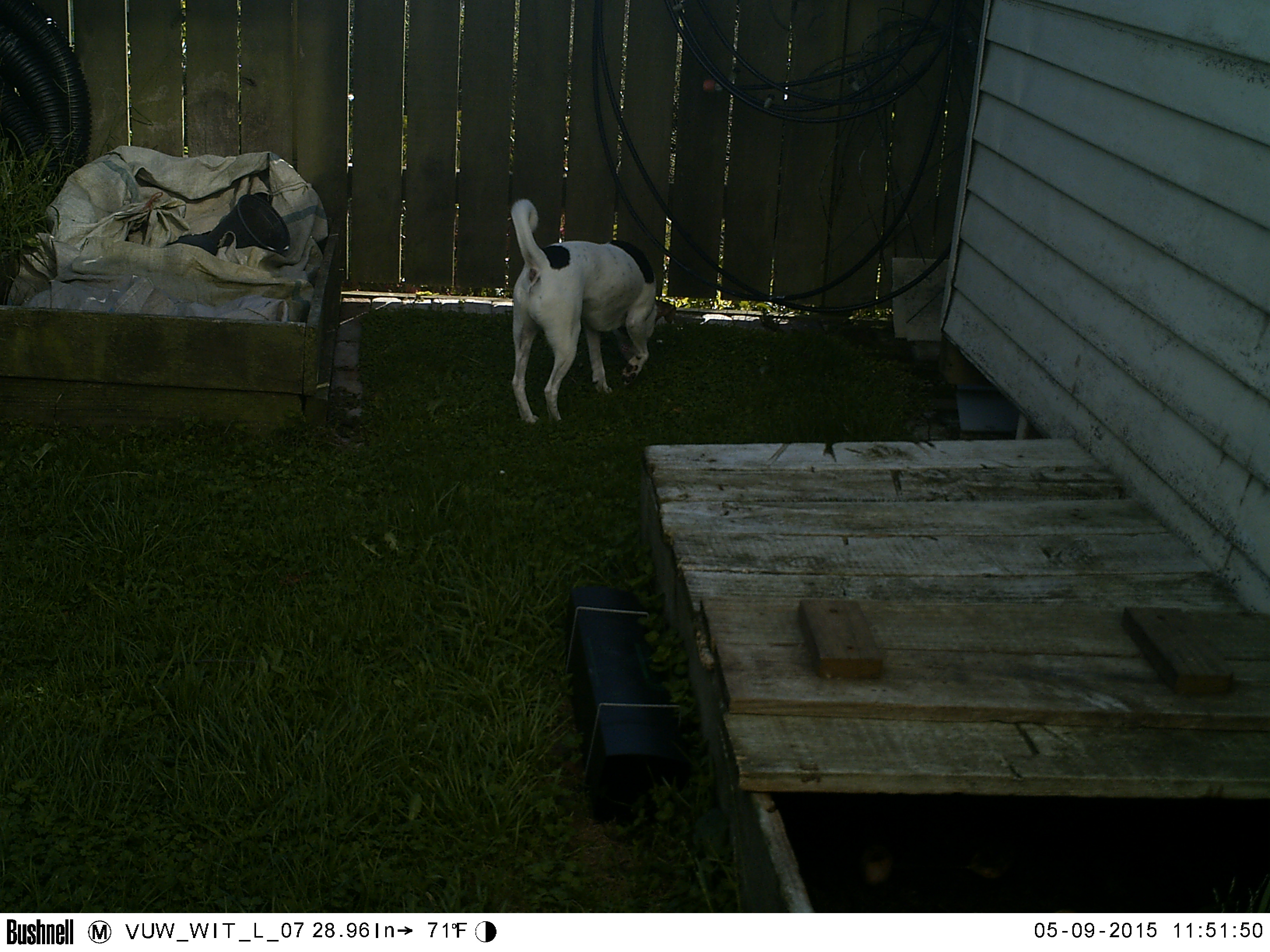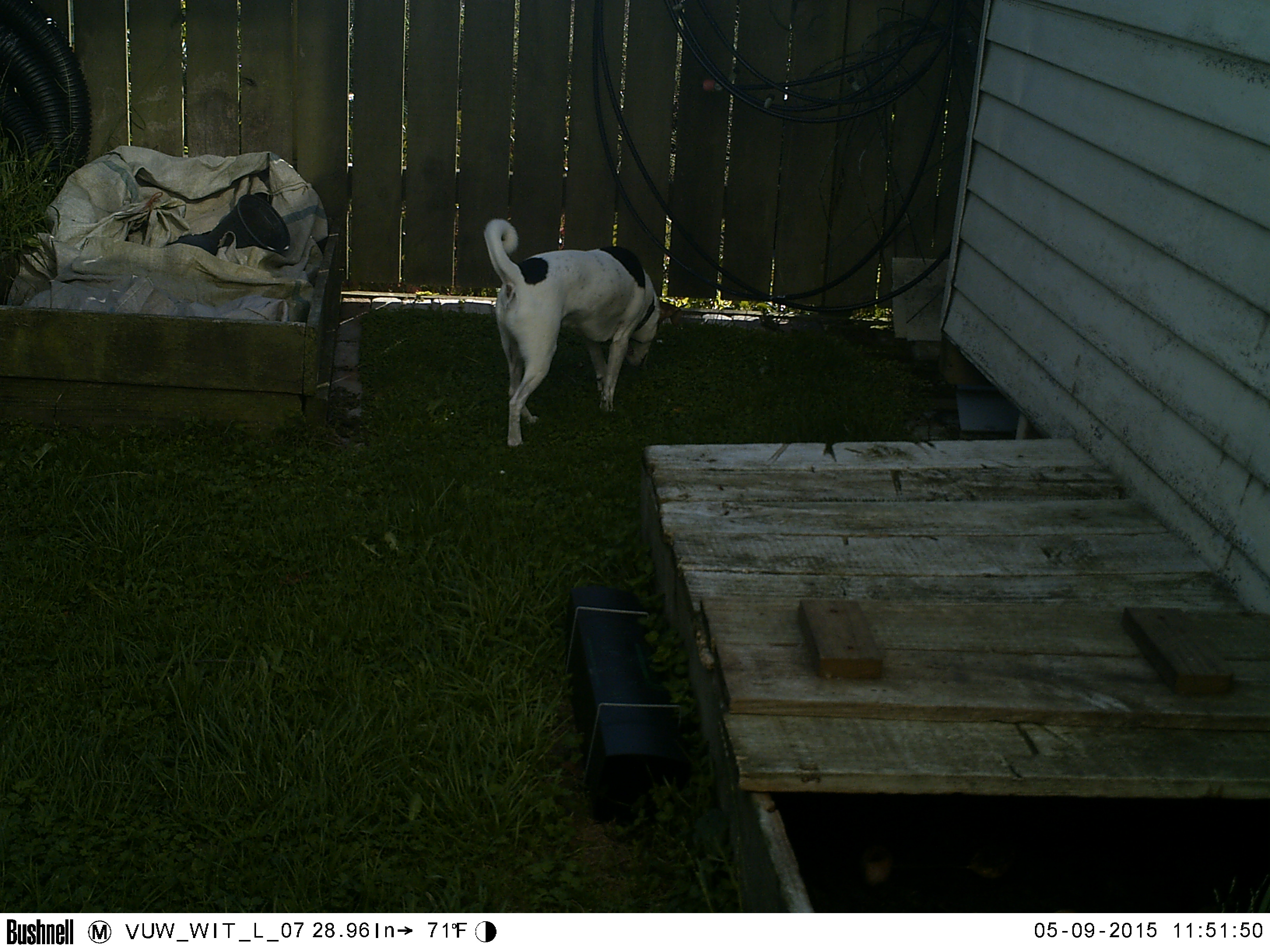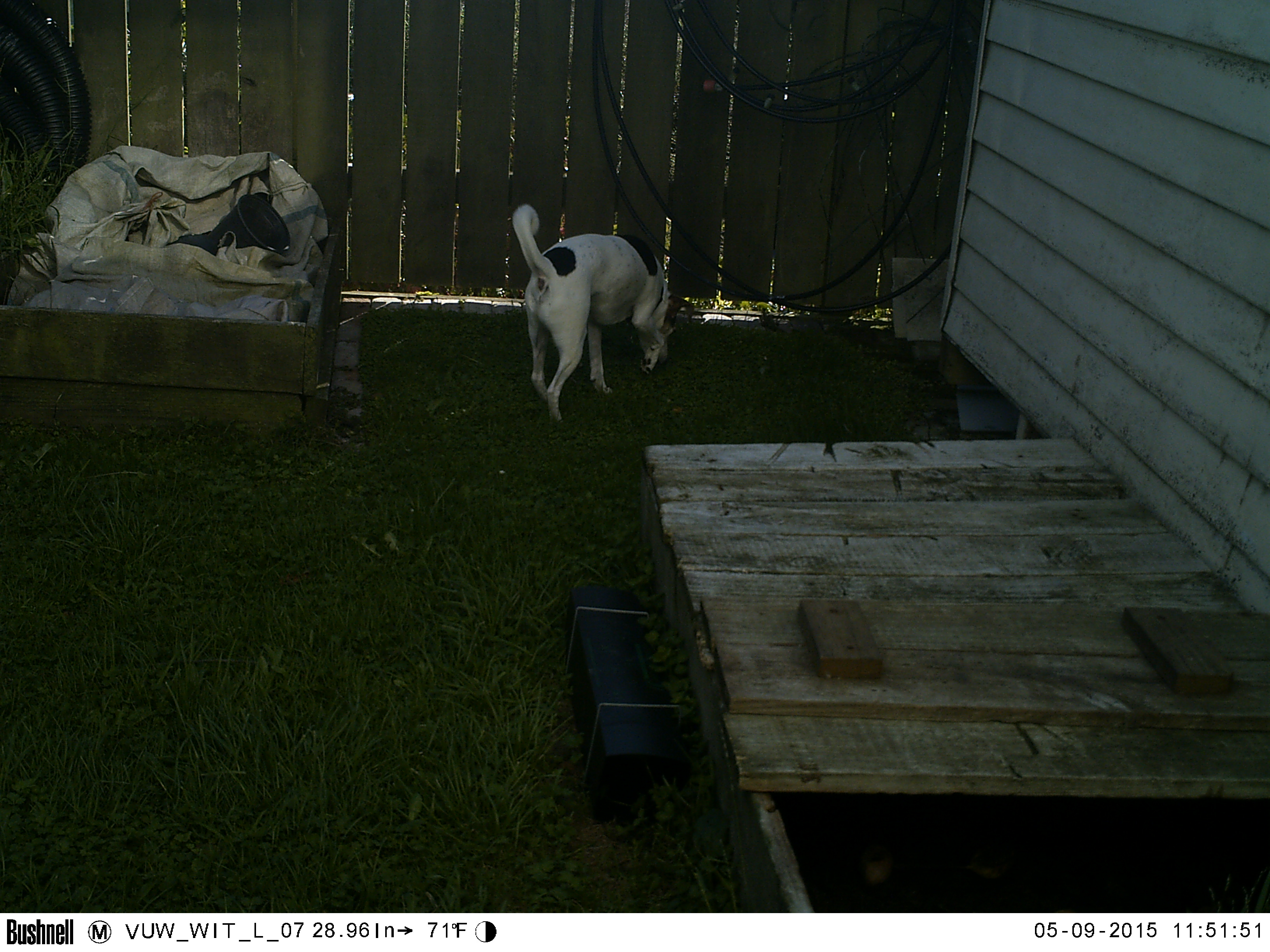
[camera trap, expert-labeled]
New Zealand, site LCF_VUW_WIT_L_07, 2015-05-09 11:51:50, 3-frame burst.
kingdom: Animalia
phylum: Chordata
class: Mammalia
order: Carnivora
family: Canidae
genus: Canis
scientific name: Canis familiaris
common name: domestic dog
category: dog